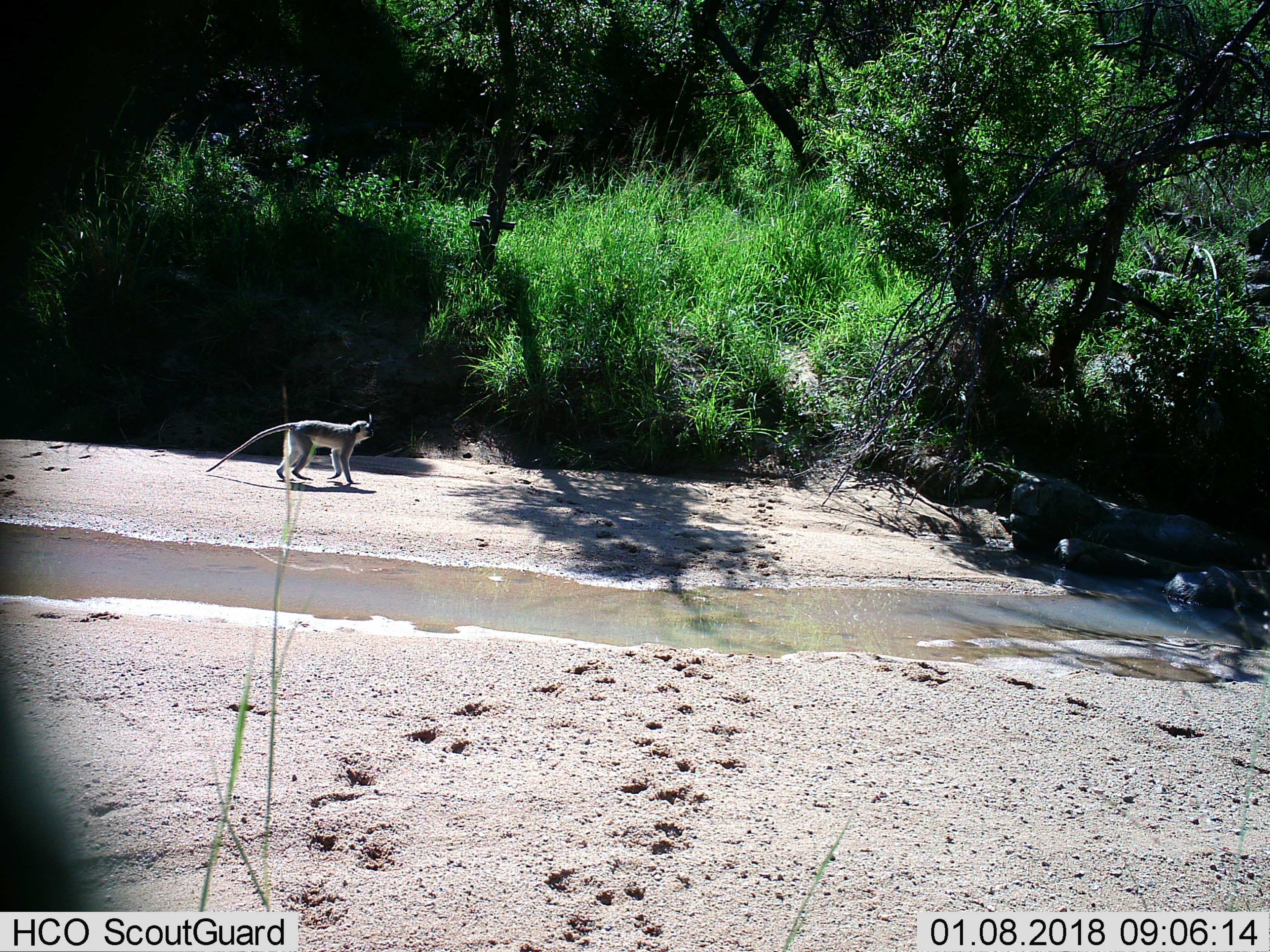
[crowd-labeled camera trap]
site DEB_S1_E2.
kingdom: Animalia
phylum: Chordata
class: Mammalia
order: Primates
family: Cercopithecidae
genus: Chlorocebus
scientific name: Chlorocebus pygerythrus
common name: vervet monkey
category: monkeyvervet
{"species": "monkeyvervet (vervet monkey) (Chlorocebus pygerythrus)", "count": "1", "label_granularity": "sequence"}